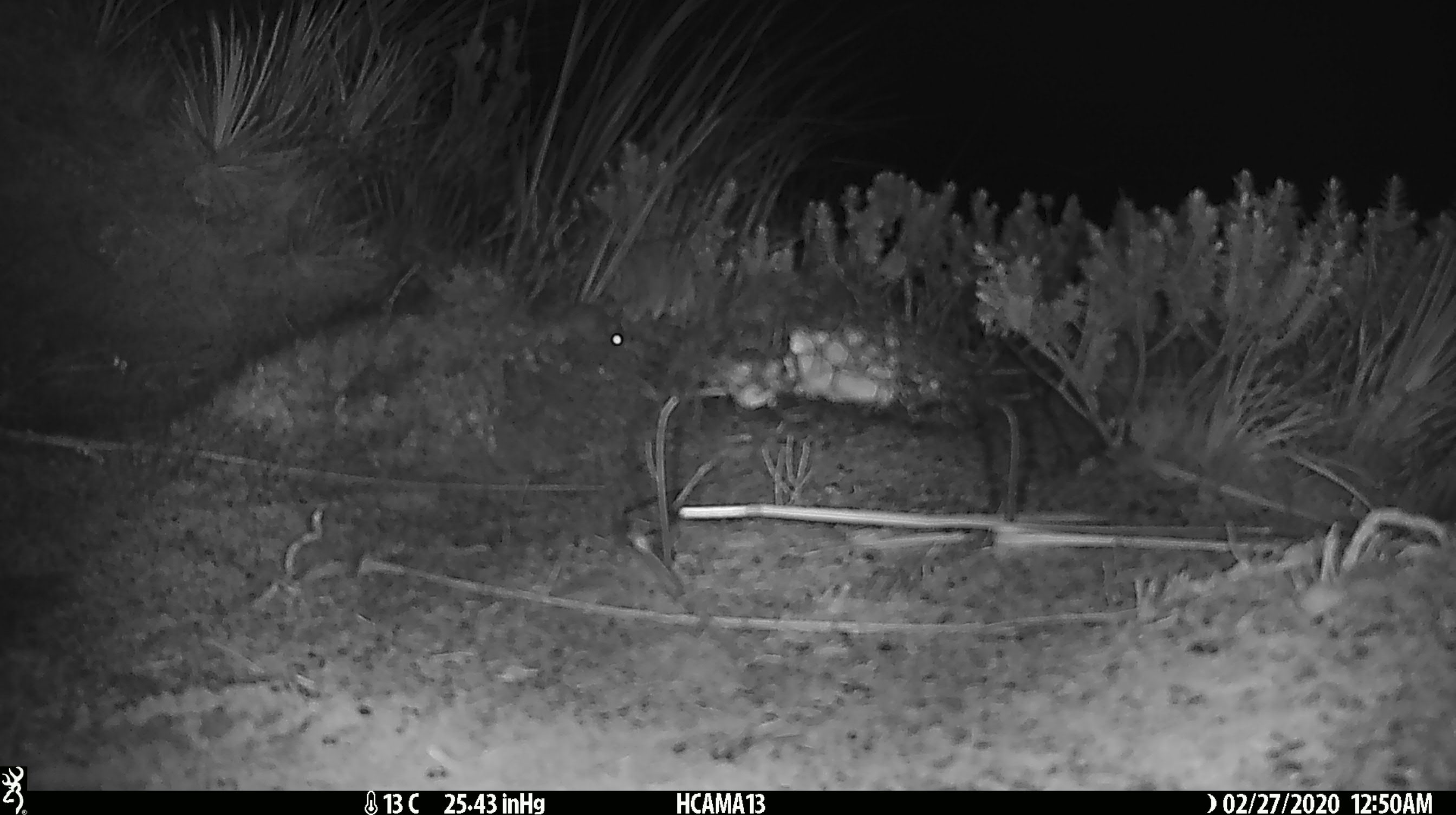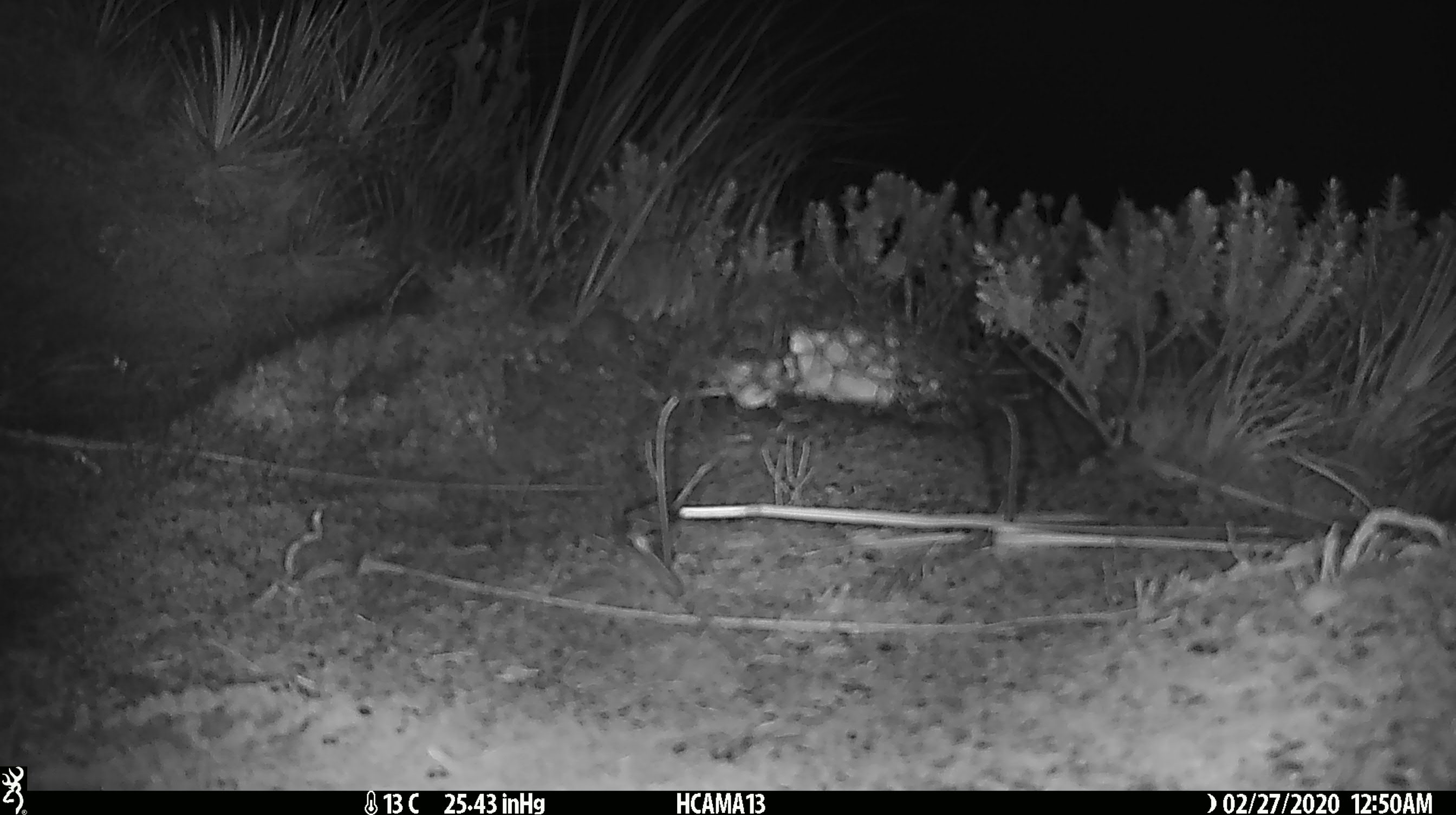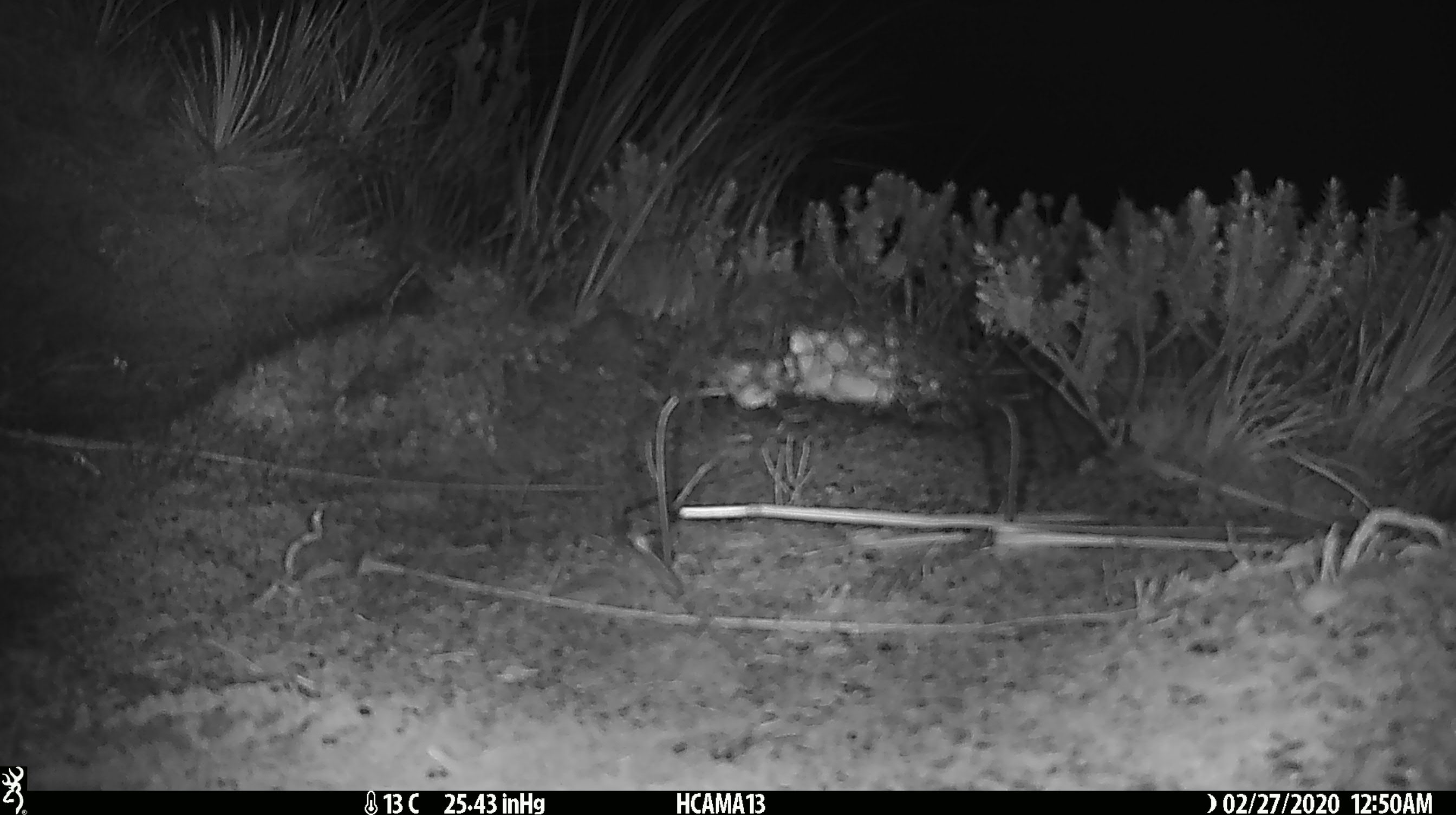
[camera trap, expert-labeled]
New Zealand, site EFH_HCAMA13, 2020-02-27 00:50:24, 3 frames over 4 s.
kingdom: Animalia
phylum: Chordata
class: Mammalia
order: Rodentia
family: Muridae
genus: Mus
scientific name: Mus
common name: mouse